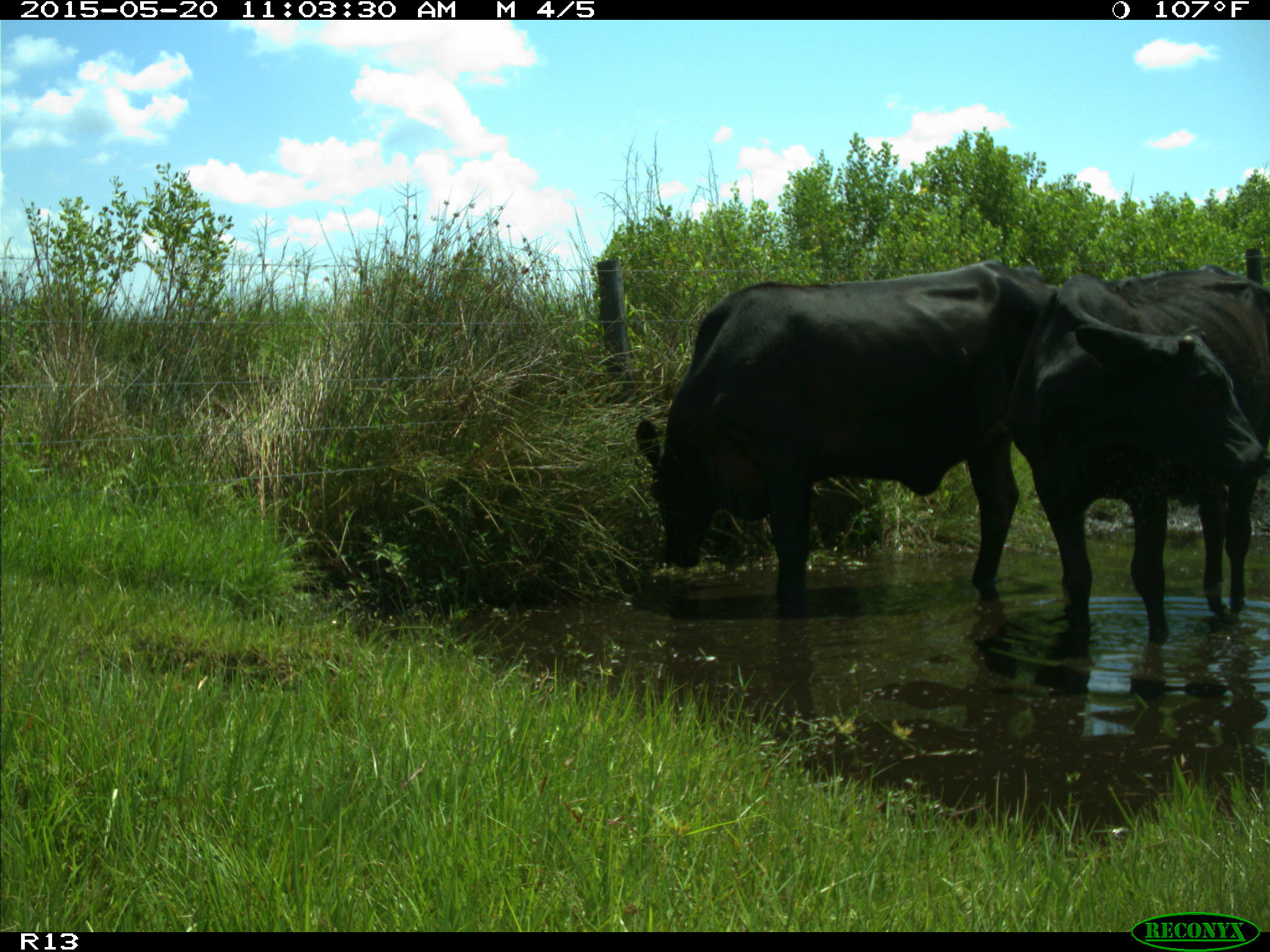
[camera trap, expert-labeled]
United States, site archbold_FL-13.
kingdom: Animalia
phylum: Chordata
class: Mammalia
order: Artiodactyla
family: Bovidae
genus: Bos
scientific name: Bos taurus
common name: domestic cow